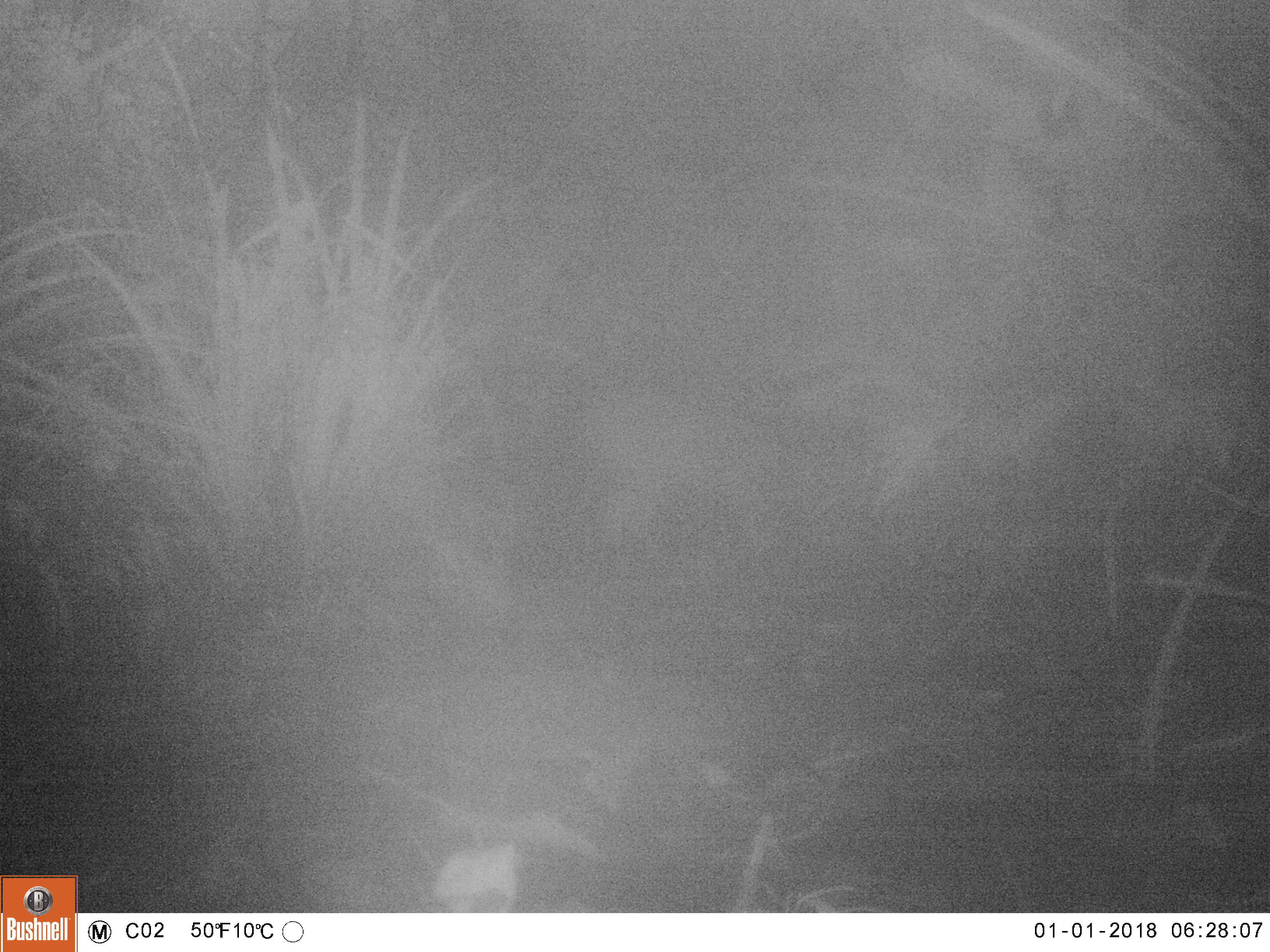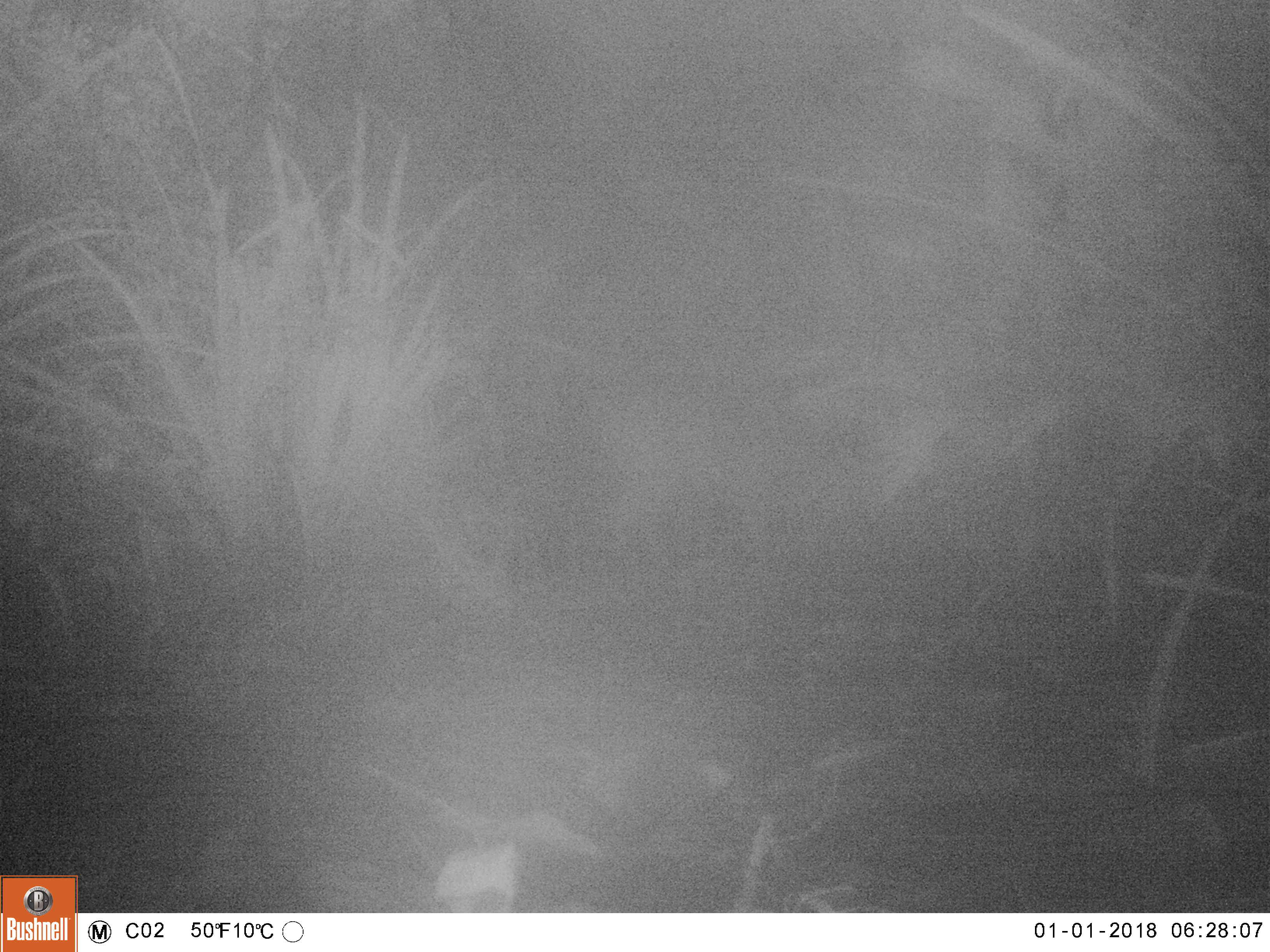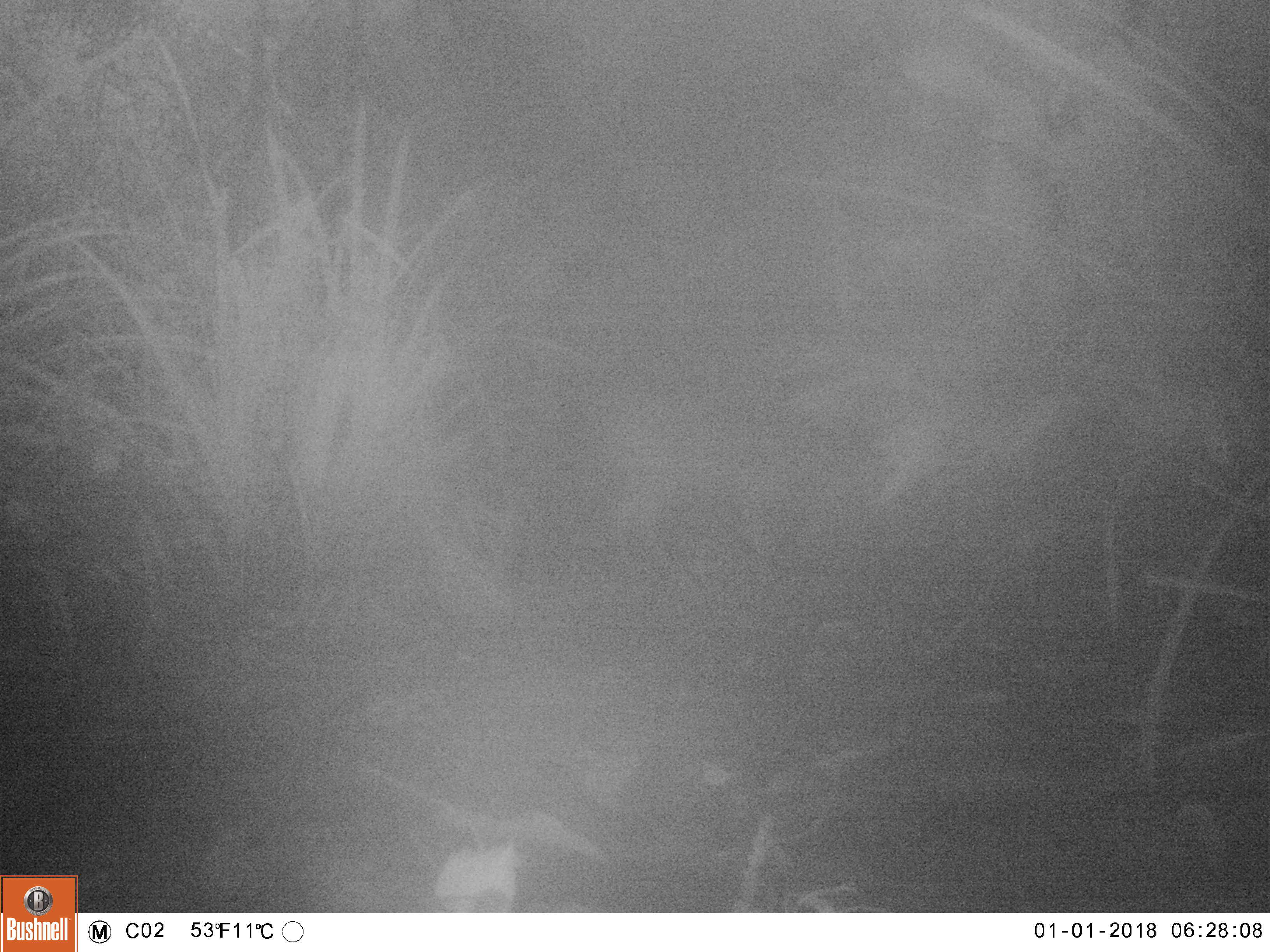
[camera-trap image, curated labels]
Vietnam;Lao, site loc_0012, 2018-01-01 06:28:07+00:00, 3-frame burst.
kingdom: Animalia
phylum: Chordata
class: Mammalia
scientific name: Laurasiatheria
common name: ungulate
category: unidentified ungulates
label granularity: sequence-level